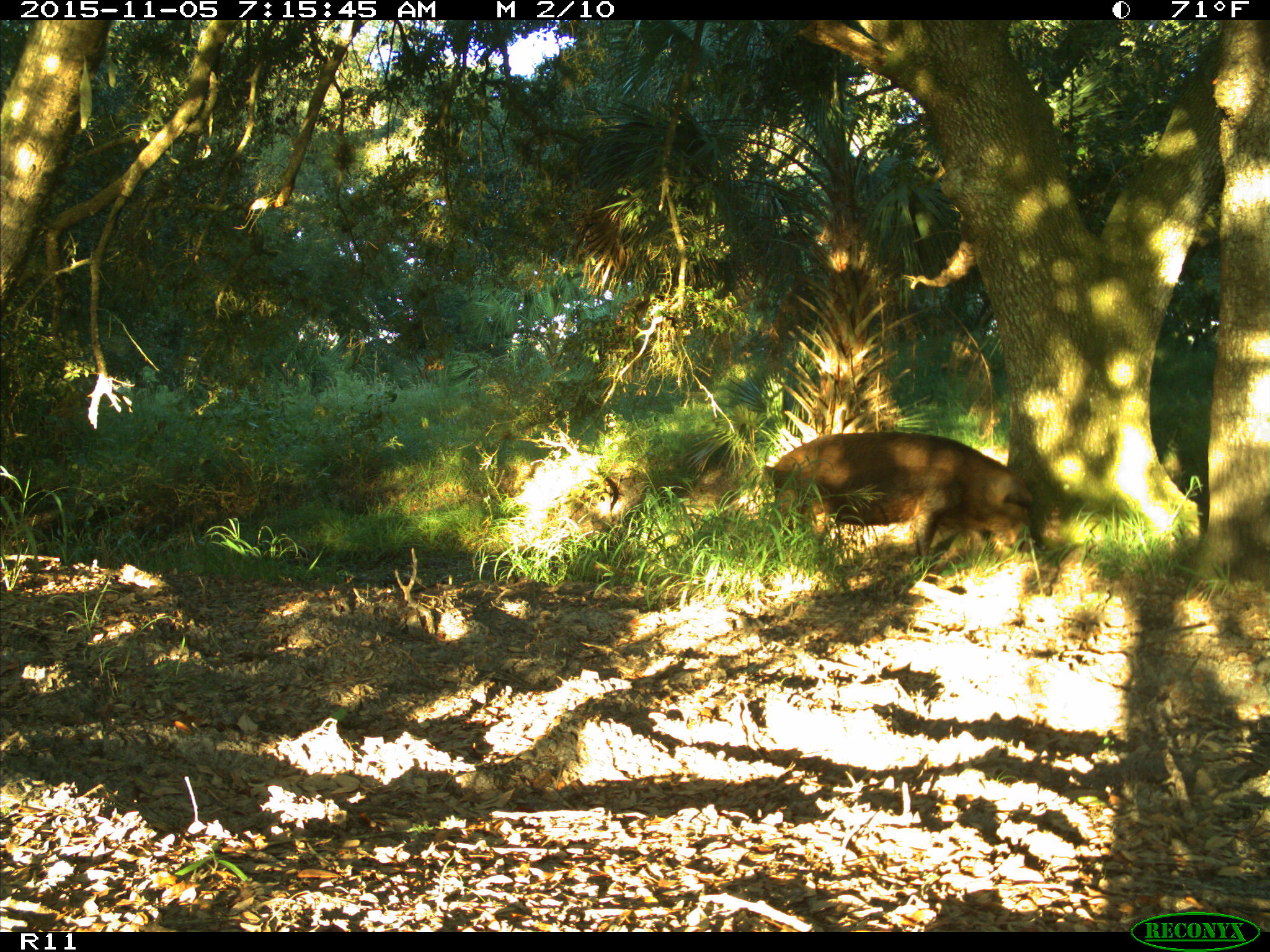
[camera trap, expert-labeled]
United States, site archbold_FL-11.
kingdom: Animalia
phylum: Chordata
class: Mammalia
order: Artiodactyla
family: Suidae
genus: Sus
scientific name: Sus scrofa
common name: wild boar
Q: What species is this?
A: Sus scrofa (wild boar).